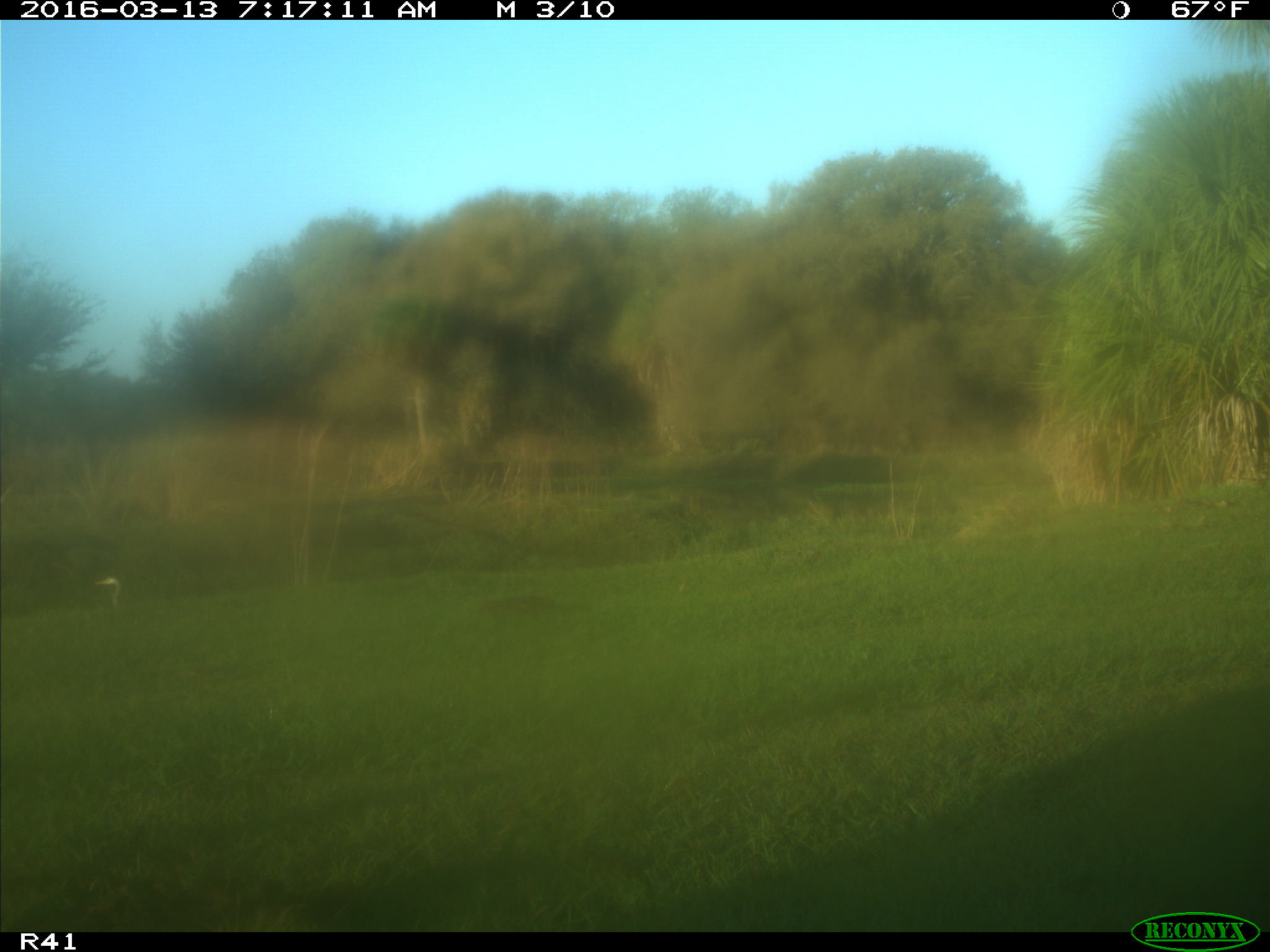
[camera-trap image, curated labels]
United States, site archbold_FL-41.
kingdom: Animalia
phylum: Chordata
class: Mammalia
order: Artiodactyla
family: Bovidae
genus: Bos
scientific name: Bos taurus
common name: domestic cow